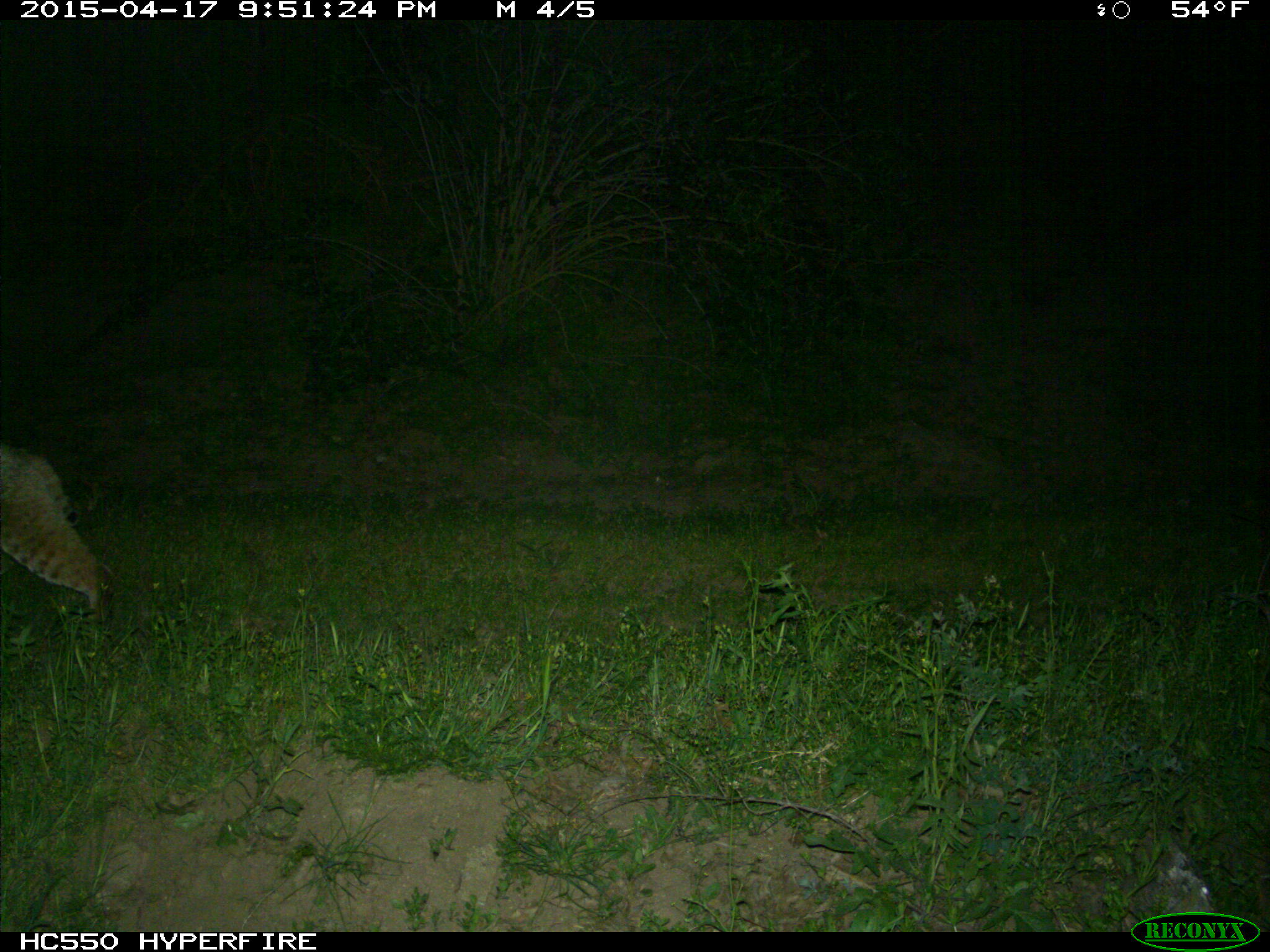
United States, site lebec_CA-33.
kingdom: Animalia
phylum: Chordata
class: Mammalia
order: Carnivora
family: Felidae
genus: Lynx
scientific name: Lynx rufus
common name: bobcat